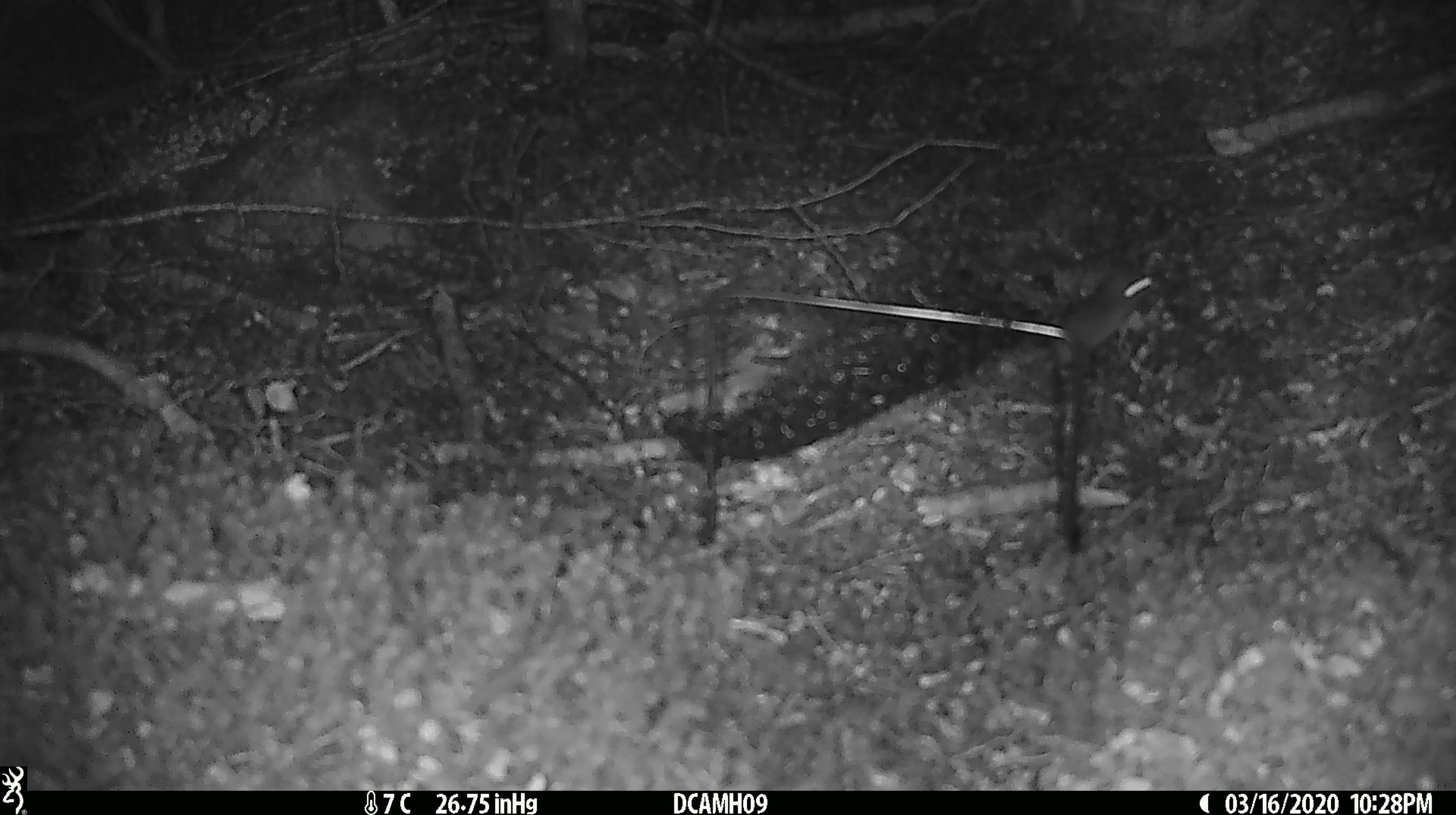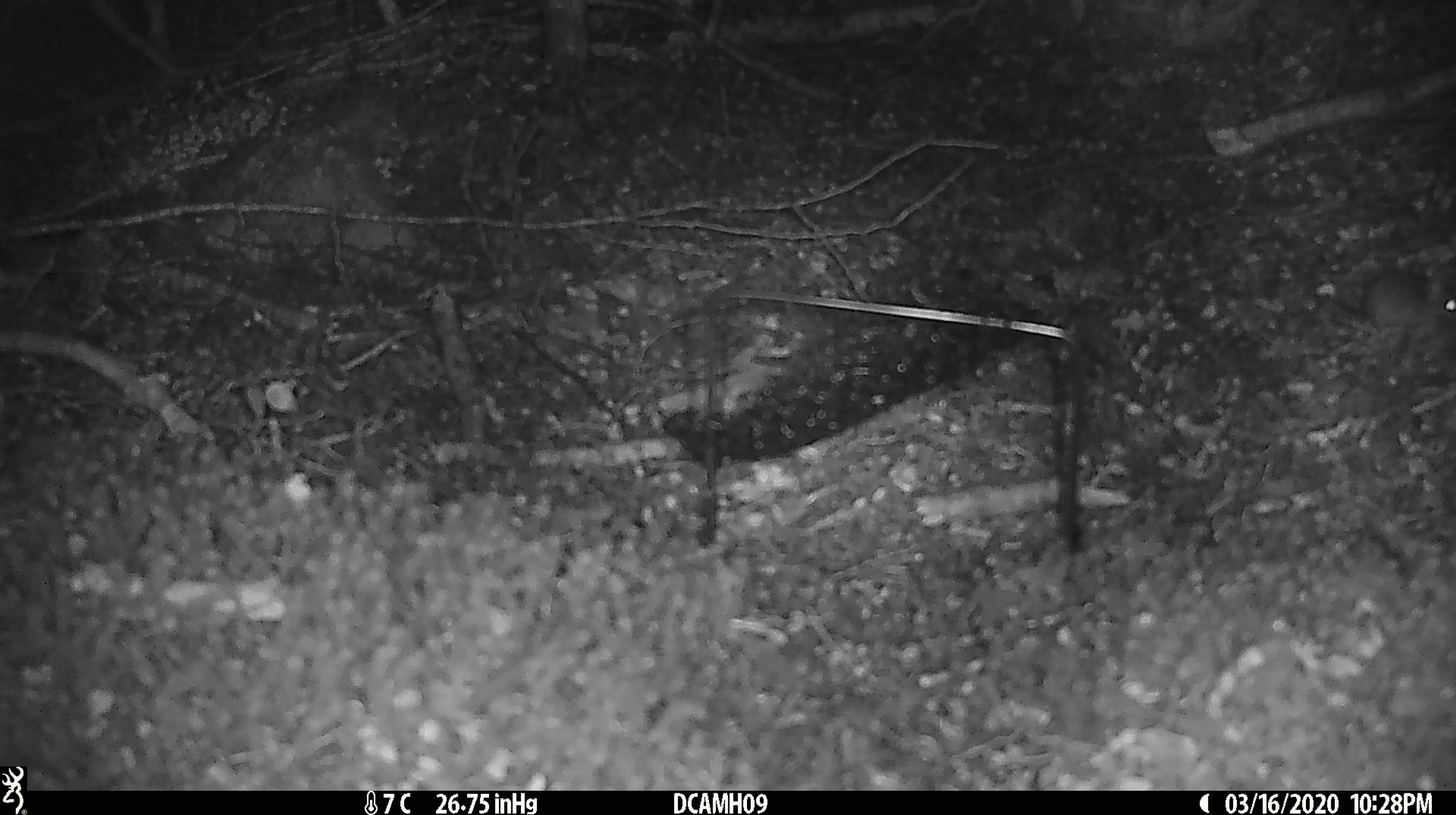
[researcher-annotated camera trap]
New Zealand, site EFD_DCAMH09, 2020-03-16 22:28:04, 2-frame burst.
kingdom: Animalia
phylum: Chordata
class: Mammalia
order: Rodentia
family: Muridae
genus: Mus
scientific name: Mus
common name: mouse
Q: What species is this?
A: Mouse (Mus).